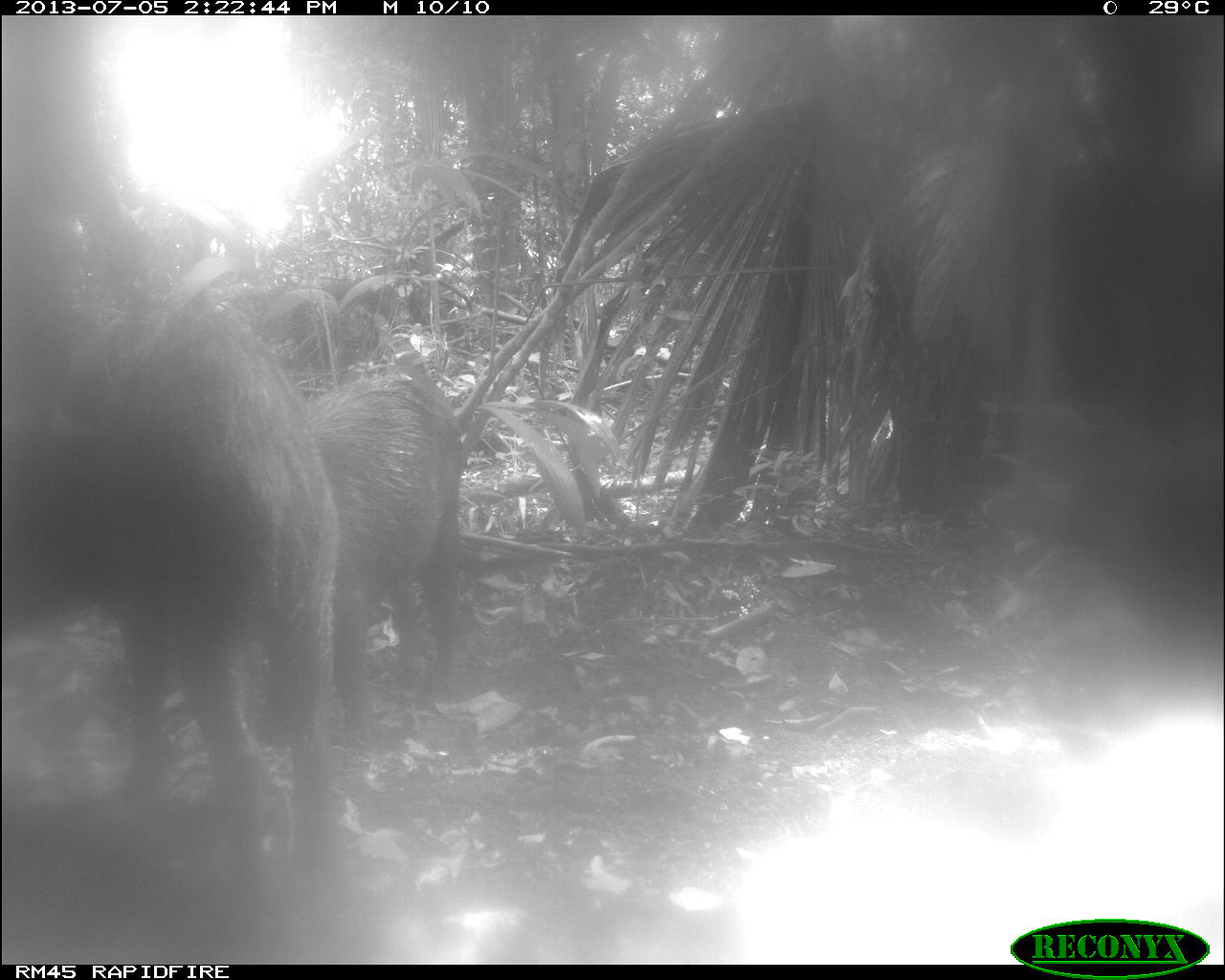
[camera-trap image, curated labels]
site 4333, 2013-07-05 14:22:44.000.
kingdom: Animalia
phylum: Chordata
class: Mammalia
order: Artiodactyla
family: Tayassuidae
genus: Tayassu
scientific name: Tayassu pecari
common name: white-lipped peccary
Tayassu pecari (white-lipped peccary), count 3.